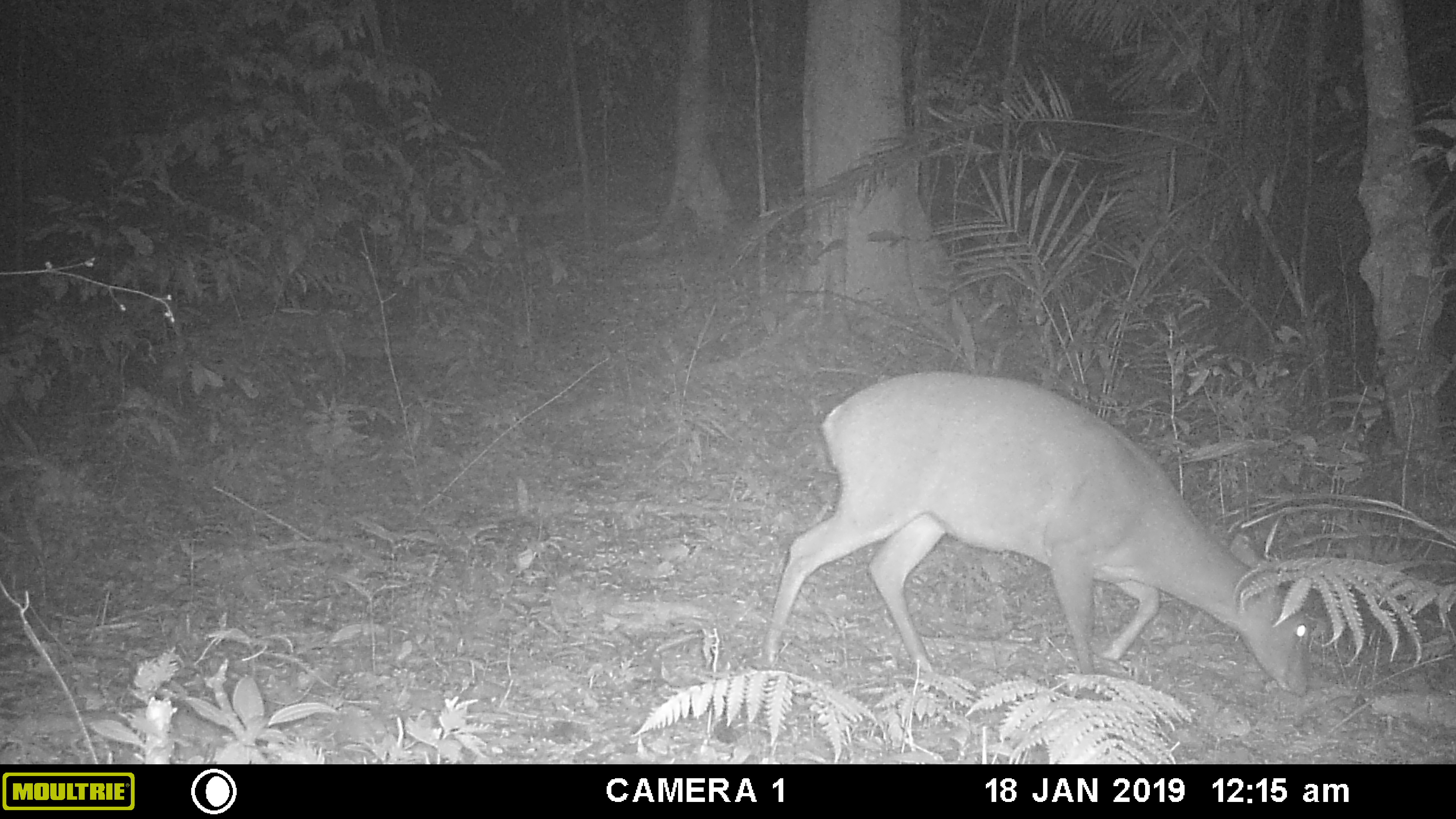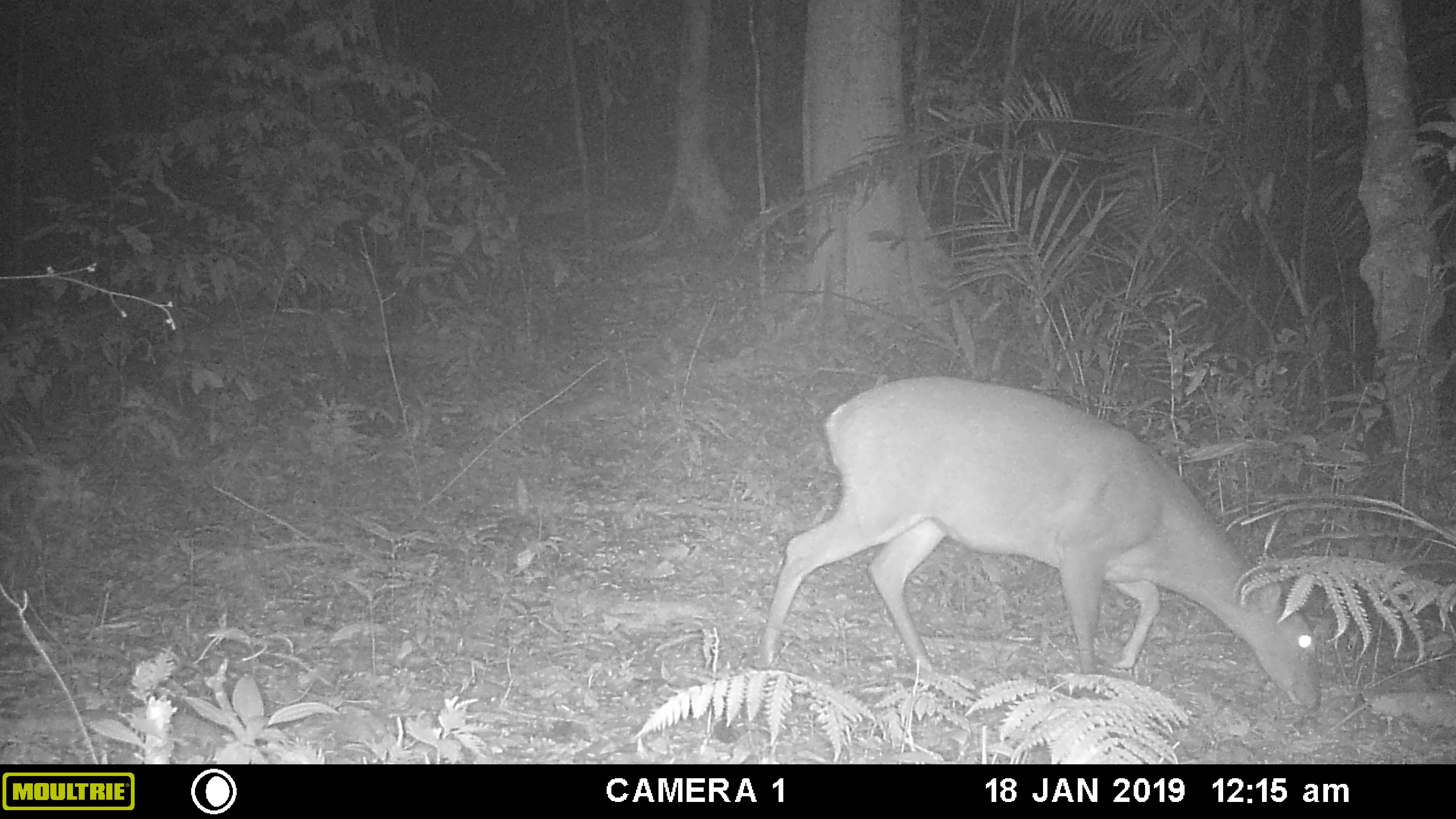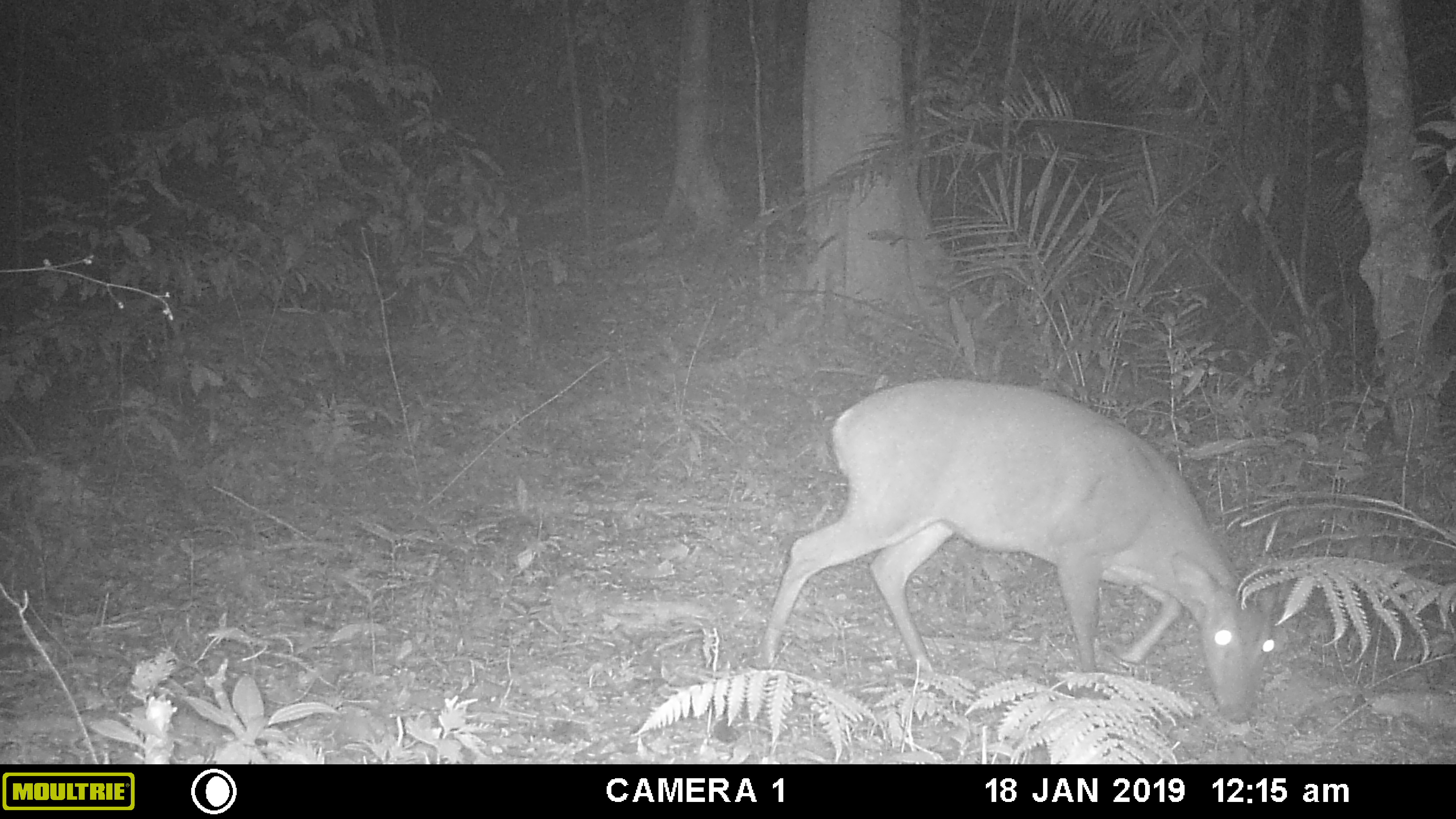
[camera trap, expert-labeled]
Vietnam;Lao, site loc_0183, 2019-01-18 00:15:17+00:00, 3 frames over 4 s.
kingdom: Animalia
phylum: Chordata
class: Mammalia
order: Artiodactyla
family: Cervidae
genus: Muntiacus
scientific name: Muntiacus vuquangensis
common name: large-antlered muntjac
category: large antlered muntjac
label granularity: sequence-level